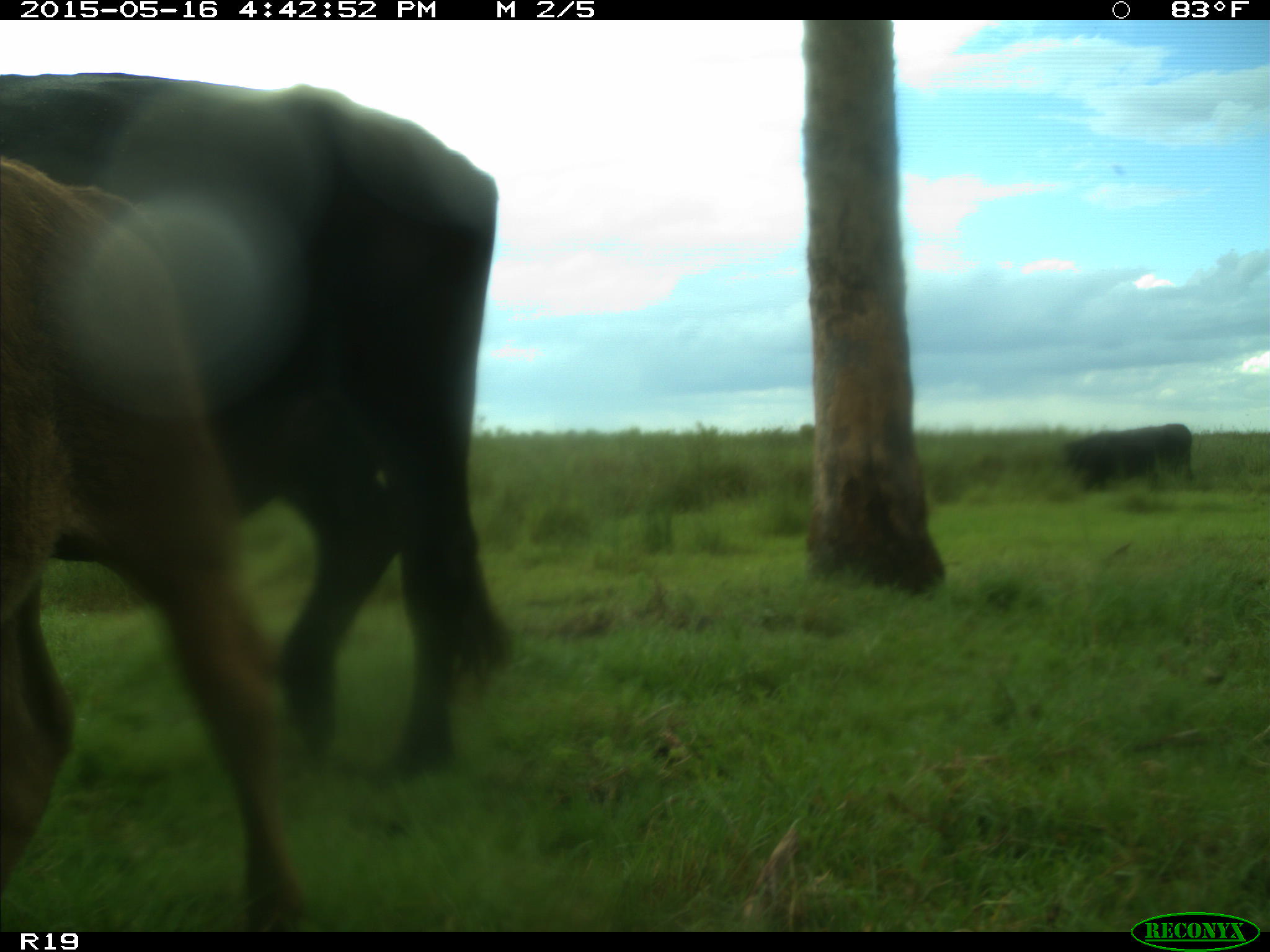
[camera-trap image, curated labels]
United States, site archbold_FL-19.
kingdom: Animalia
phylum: Chordata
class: Mammalia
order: Artiodactyla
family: Bovidae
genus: Bos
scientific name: Bos taurus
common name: domestic cow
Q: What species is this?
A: Bos taurus (domestic cow).